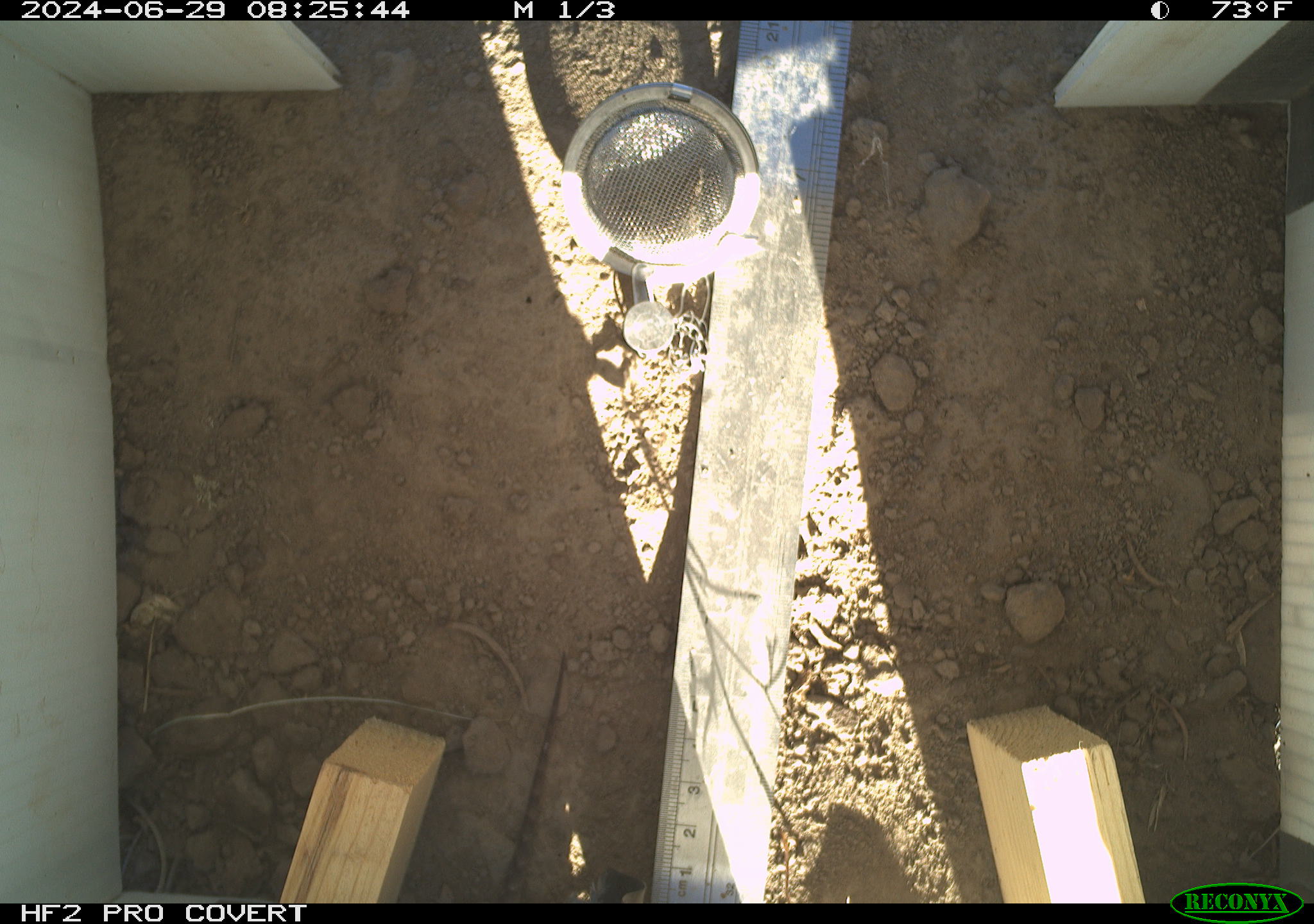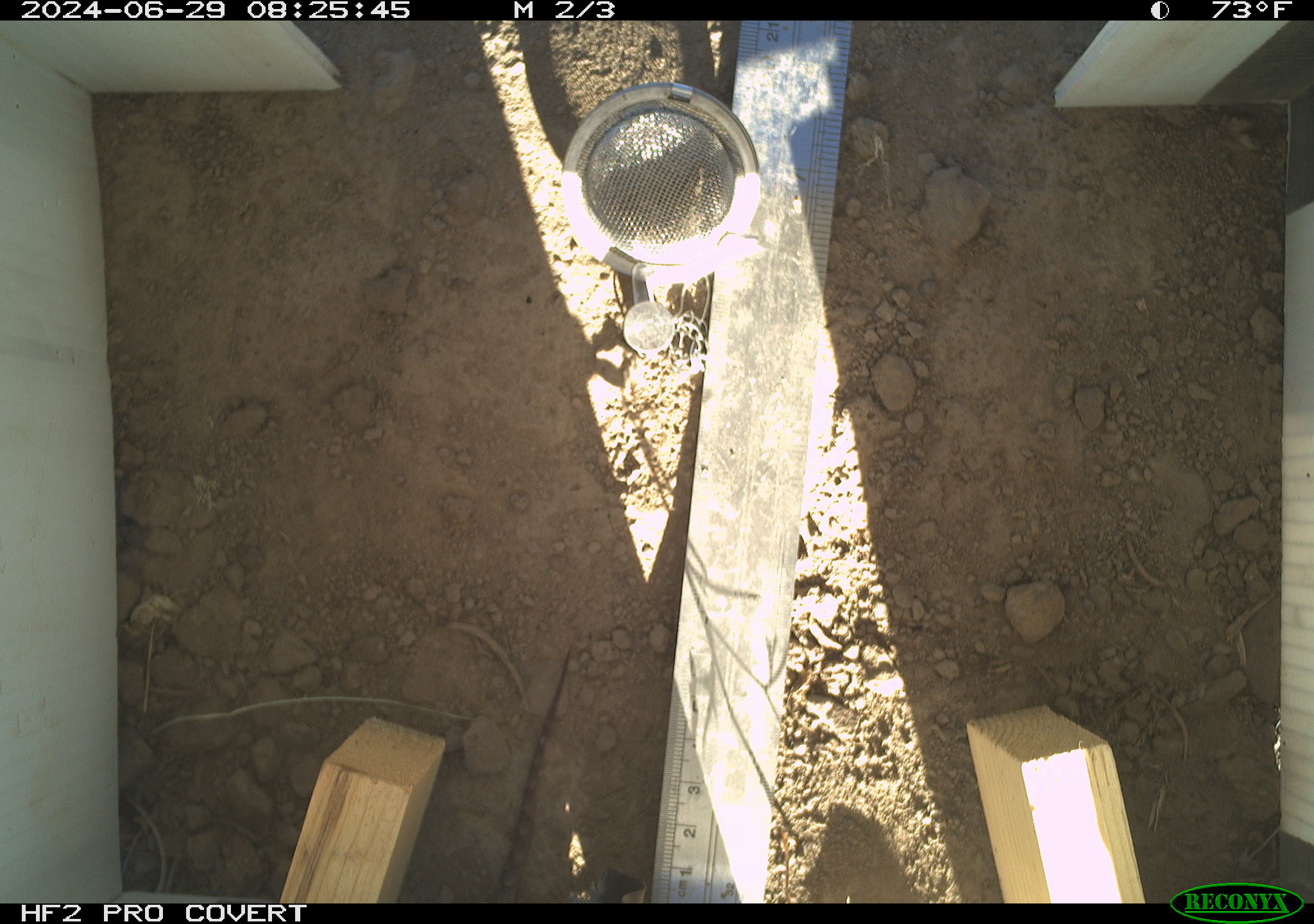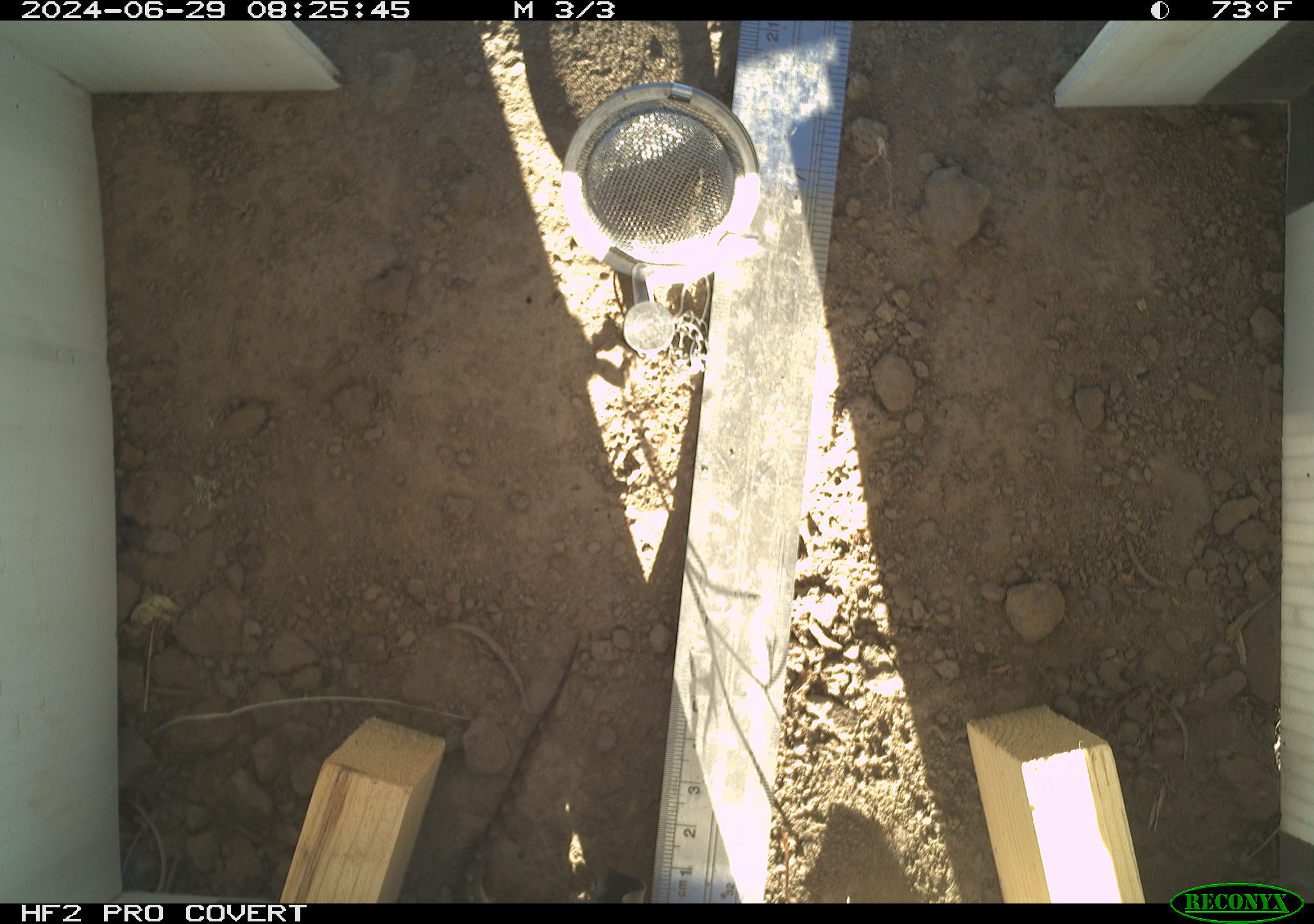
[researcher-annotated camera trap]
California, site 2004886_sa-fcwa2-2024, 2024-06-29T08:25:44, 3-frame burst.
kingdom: Animalia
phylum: Chordata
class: Reptilia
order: Squamata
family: Phrynosomatidae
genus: Sceloporus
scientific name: Sceloporus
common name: spiny lizards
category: sceloporus species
Sceloporus species (spiny lizards) (Sceloporus).